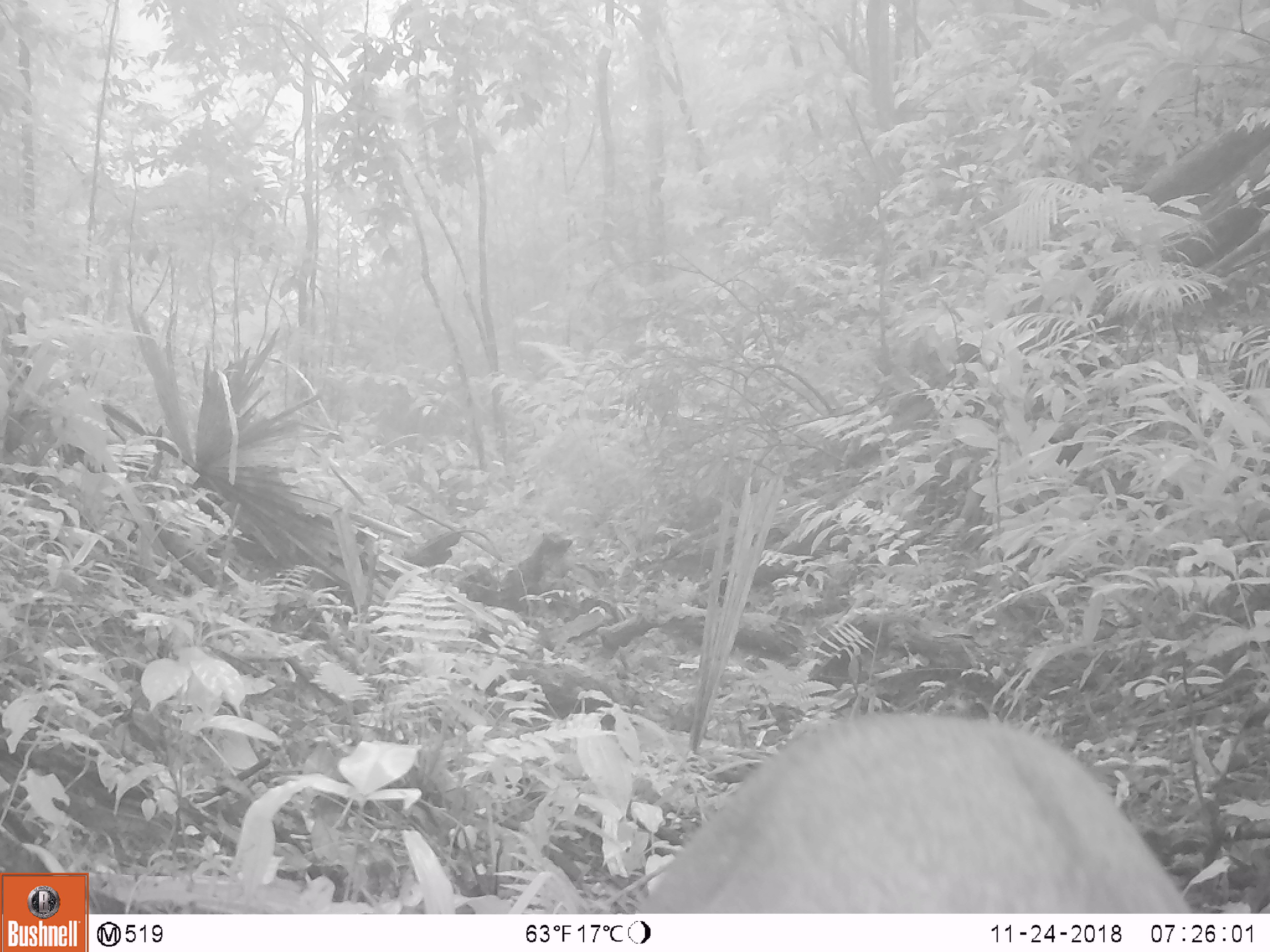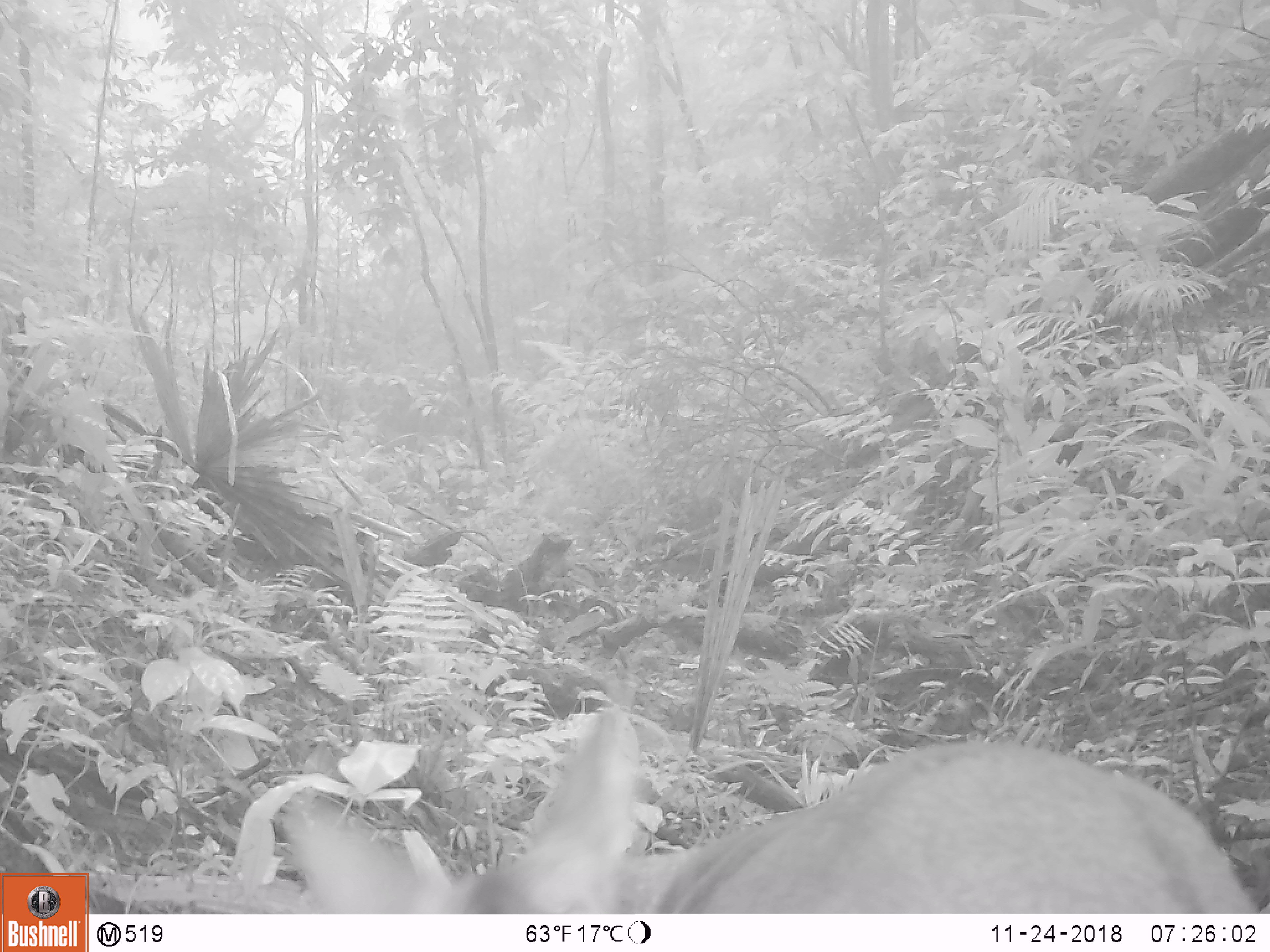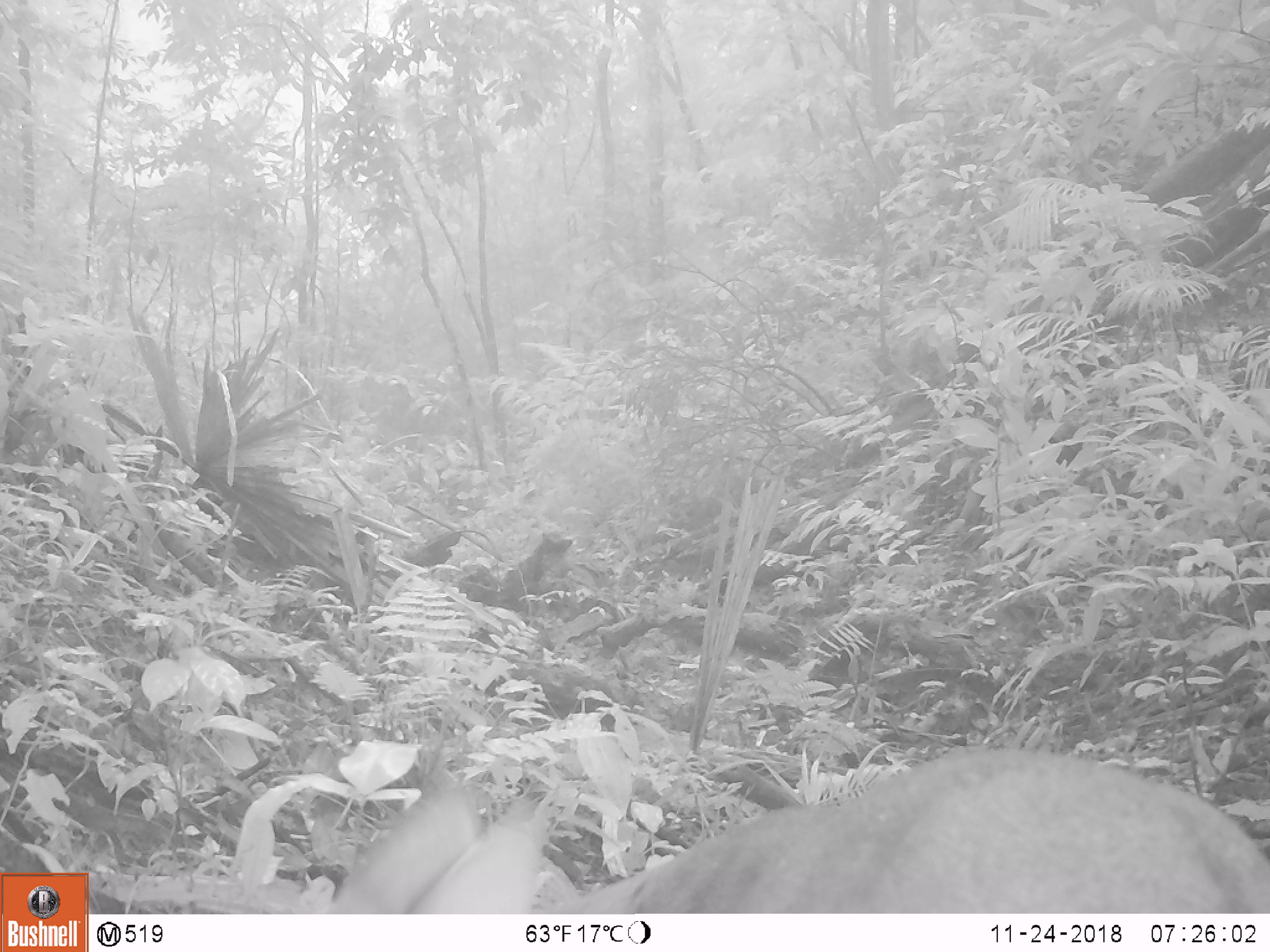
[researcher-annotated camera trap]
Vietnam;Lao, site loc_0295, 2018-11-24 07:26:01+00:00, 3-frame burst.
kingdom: Animalia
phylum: Chordata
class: Mammalia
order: Artiodactyla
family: Cervidae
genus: Muntiacus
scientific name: Muntiacus vuquangensis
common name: large-antlered muntjac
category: large antlered muntjac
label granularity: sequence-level